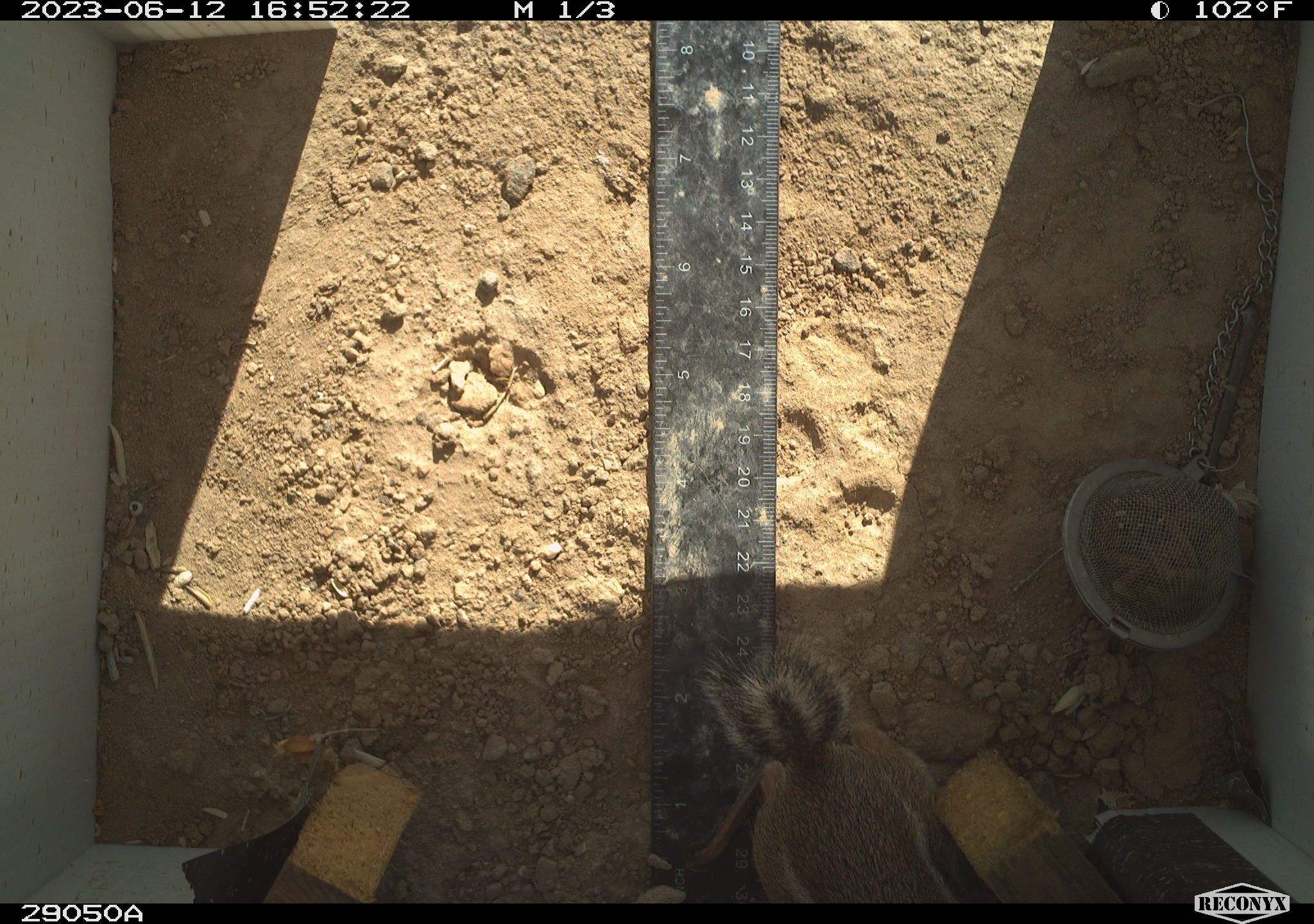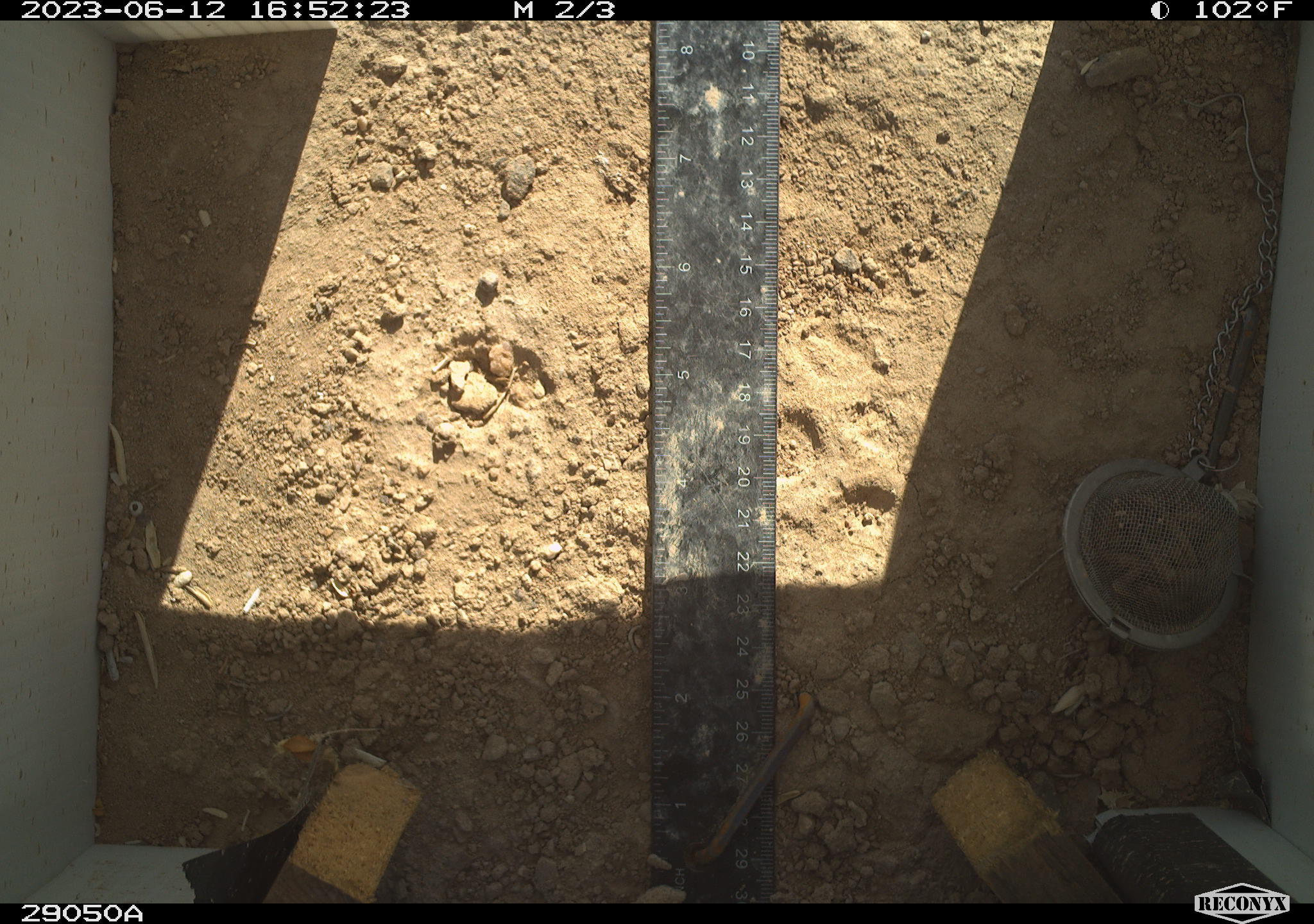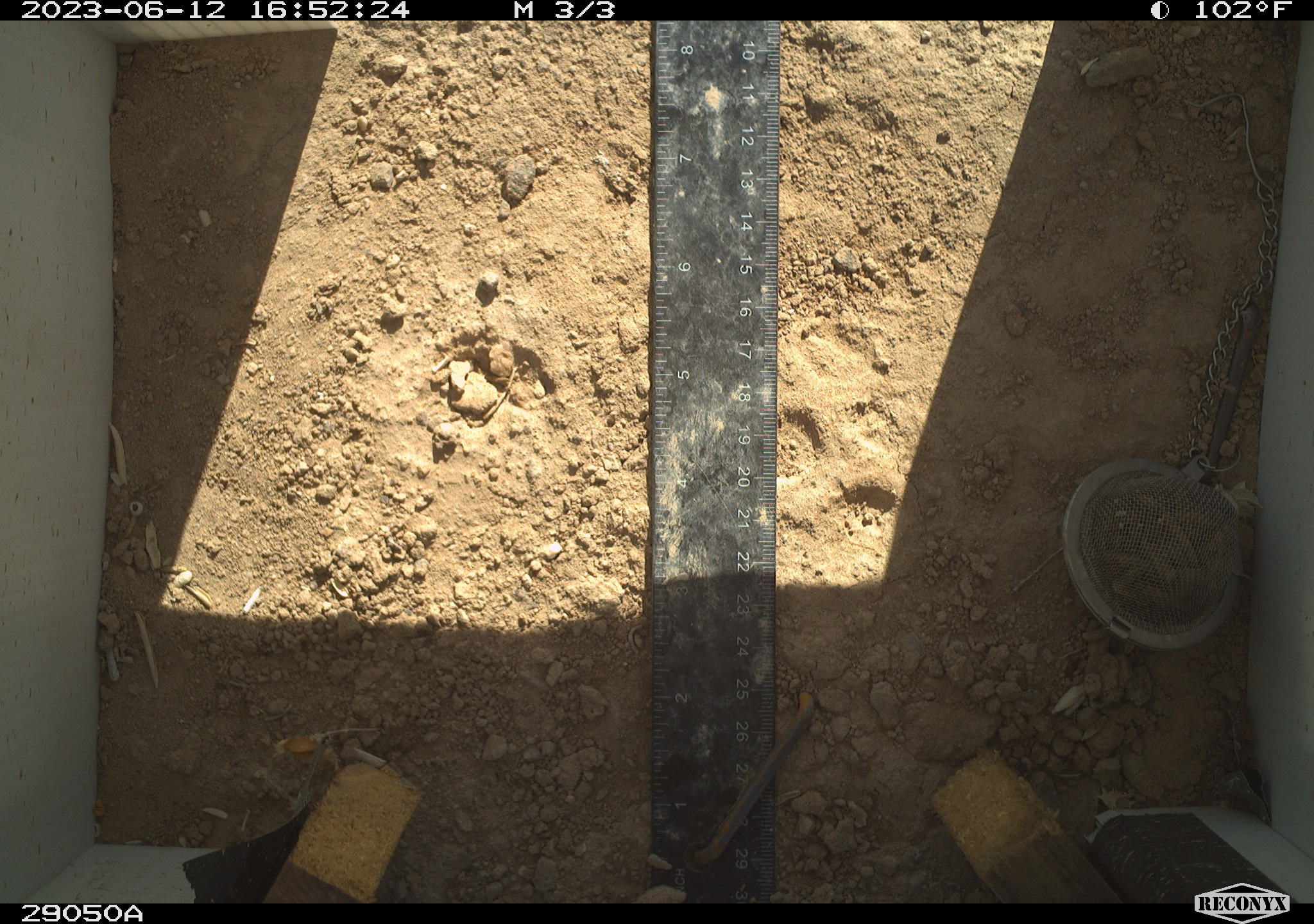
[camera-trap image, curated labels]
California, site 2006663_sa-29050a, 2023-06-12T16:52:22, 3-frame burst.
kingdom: Animalia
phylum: Chordata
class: Mammalia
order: Rodentia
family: Sciuridae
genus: Ammospermophilus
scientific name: Ammospermophilus leucurus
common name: white-tailed antelope squirrel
White-tailed antelope squirrel (Ammospermophilus leucurus).